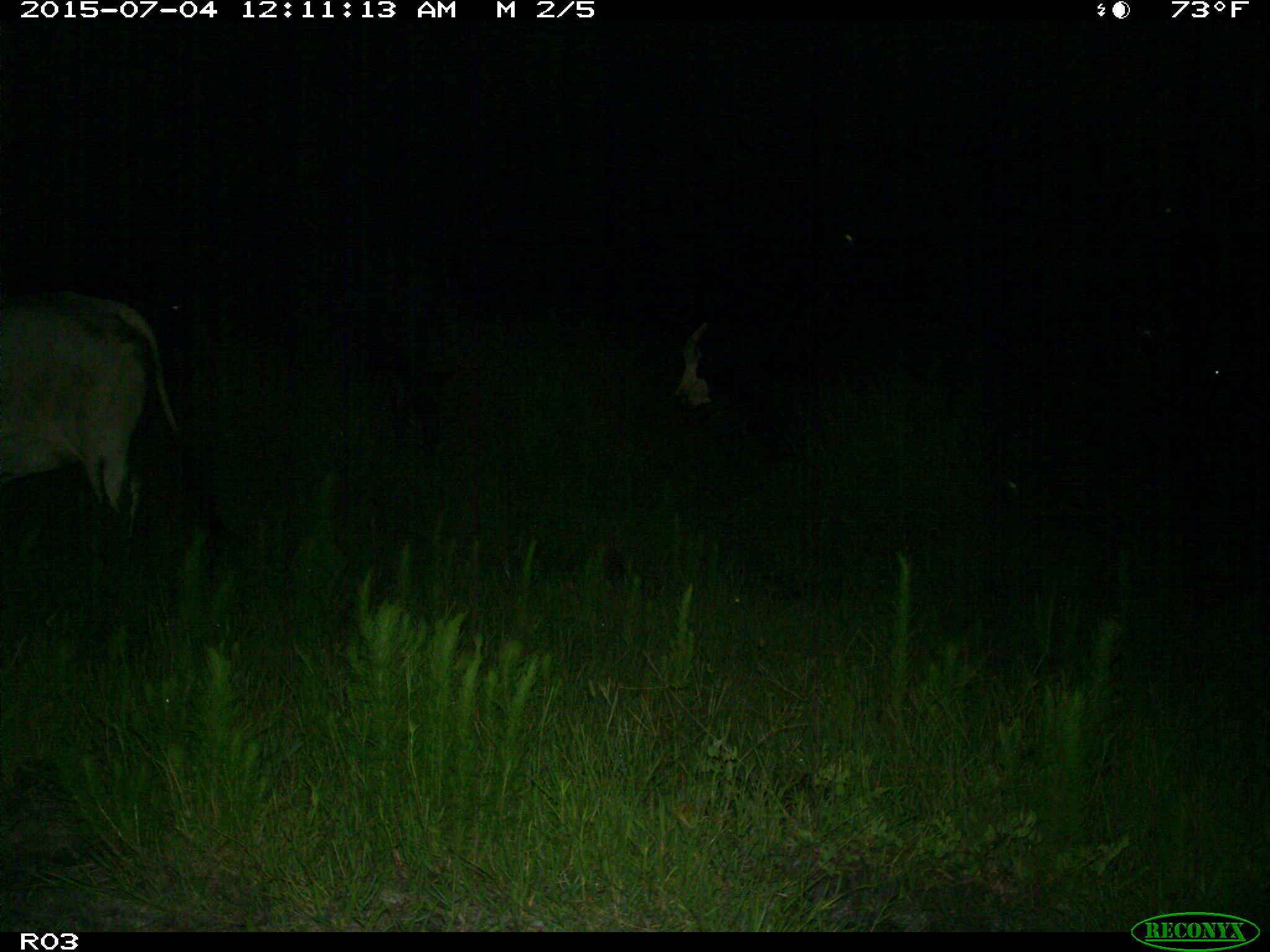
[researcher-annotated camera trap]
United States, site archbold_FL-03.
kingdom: Animalia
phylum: Chordata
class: Mammalia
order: Artiodactyla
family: Bovidae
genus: Bos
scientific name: Bos taurus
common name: domestic cow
Bos taurus (domestic cow).